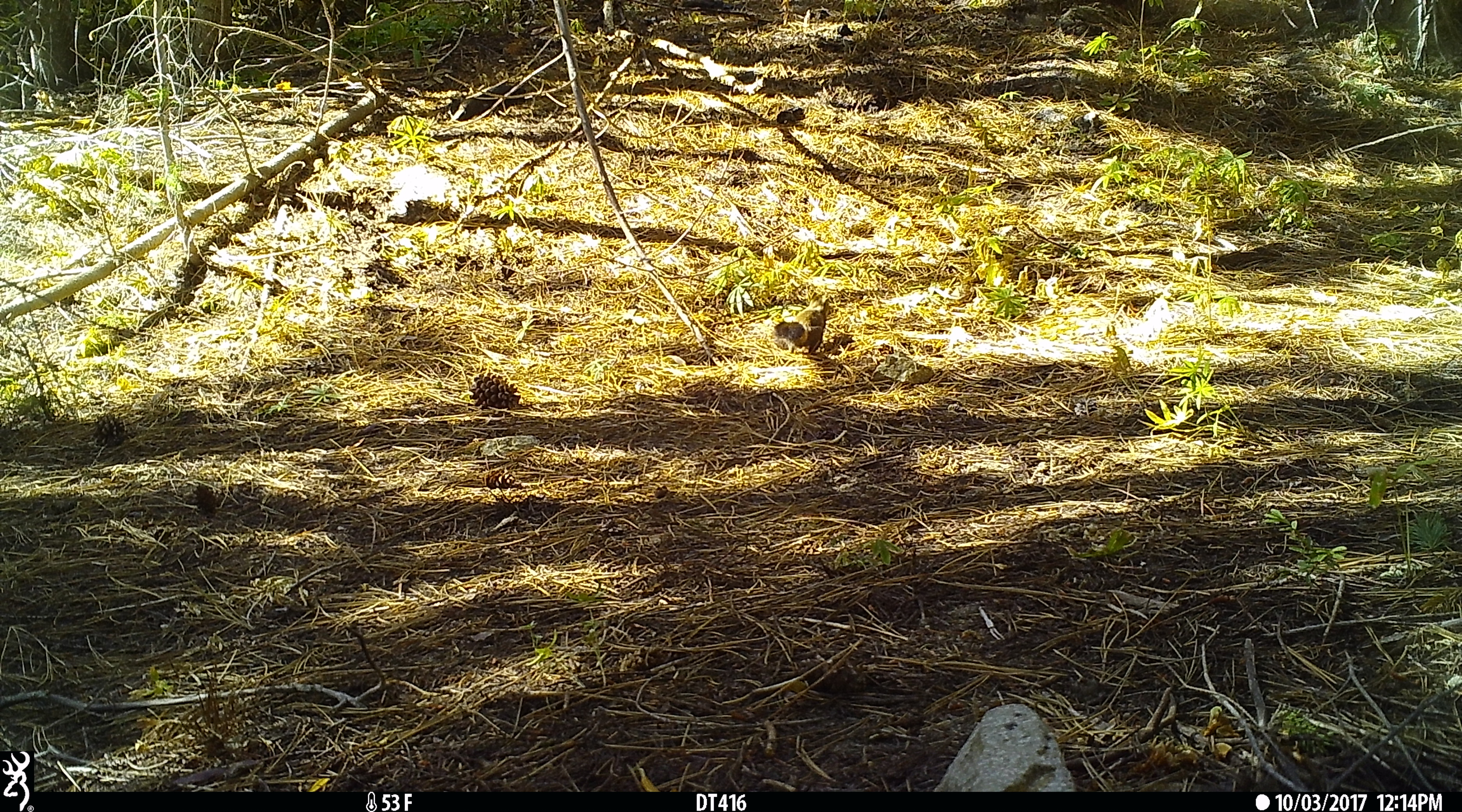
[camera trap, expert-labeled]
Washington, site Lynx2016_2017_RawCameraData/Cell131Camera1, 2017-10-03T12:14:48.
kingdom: Animalia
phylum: Chordata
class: Mammalia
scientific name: Mammalia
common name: small mammal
Small mammal (Mammalia). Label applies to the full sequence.